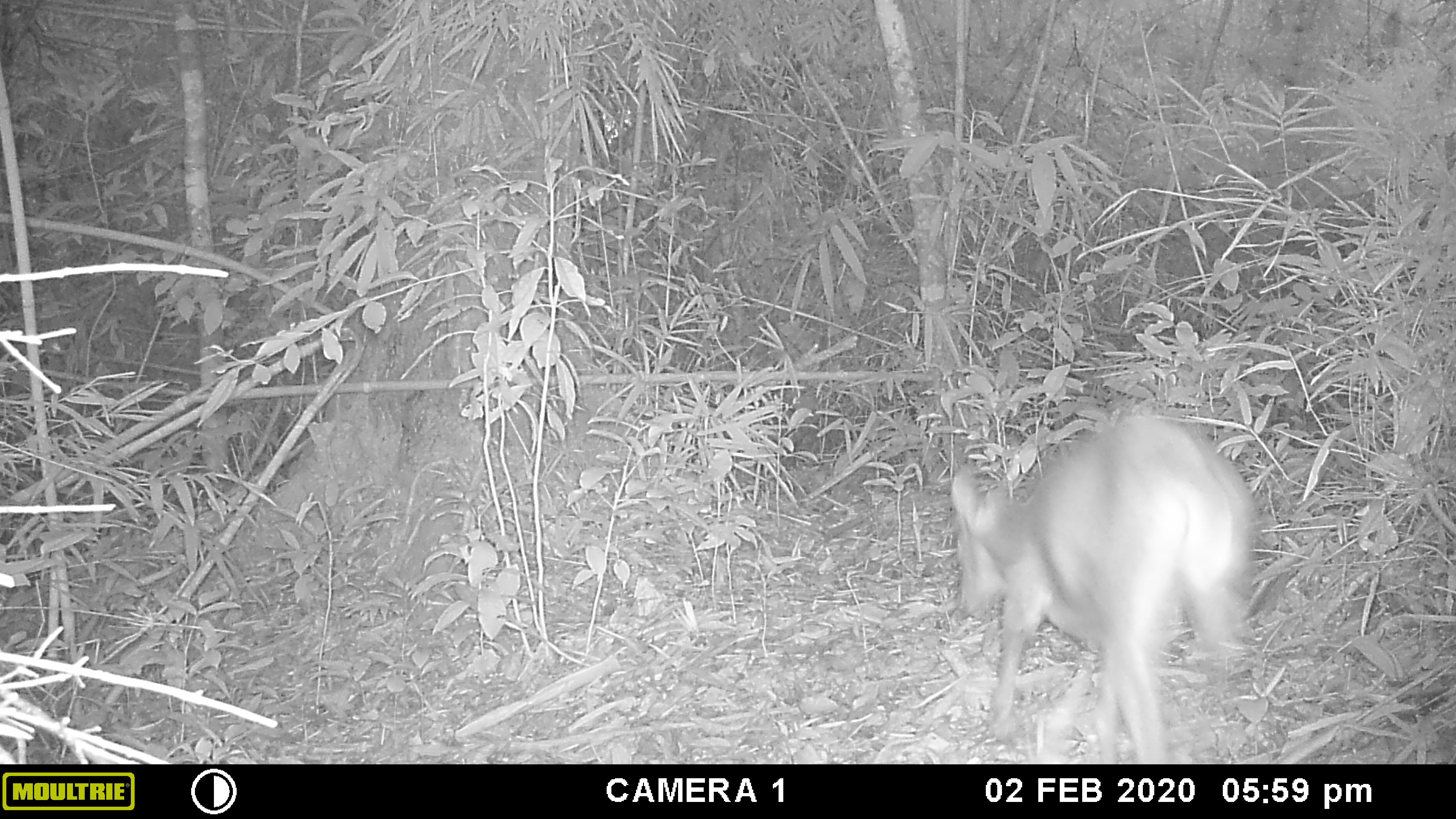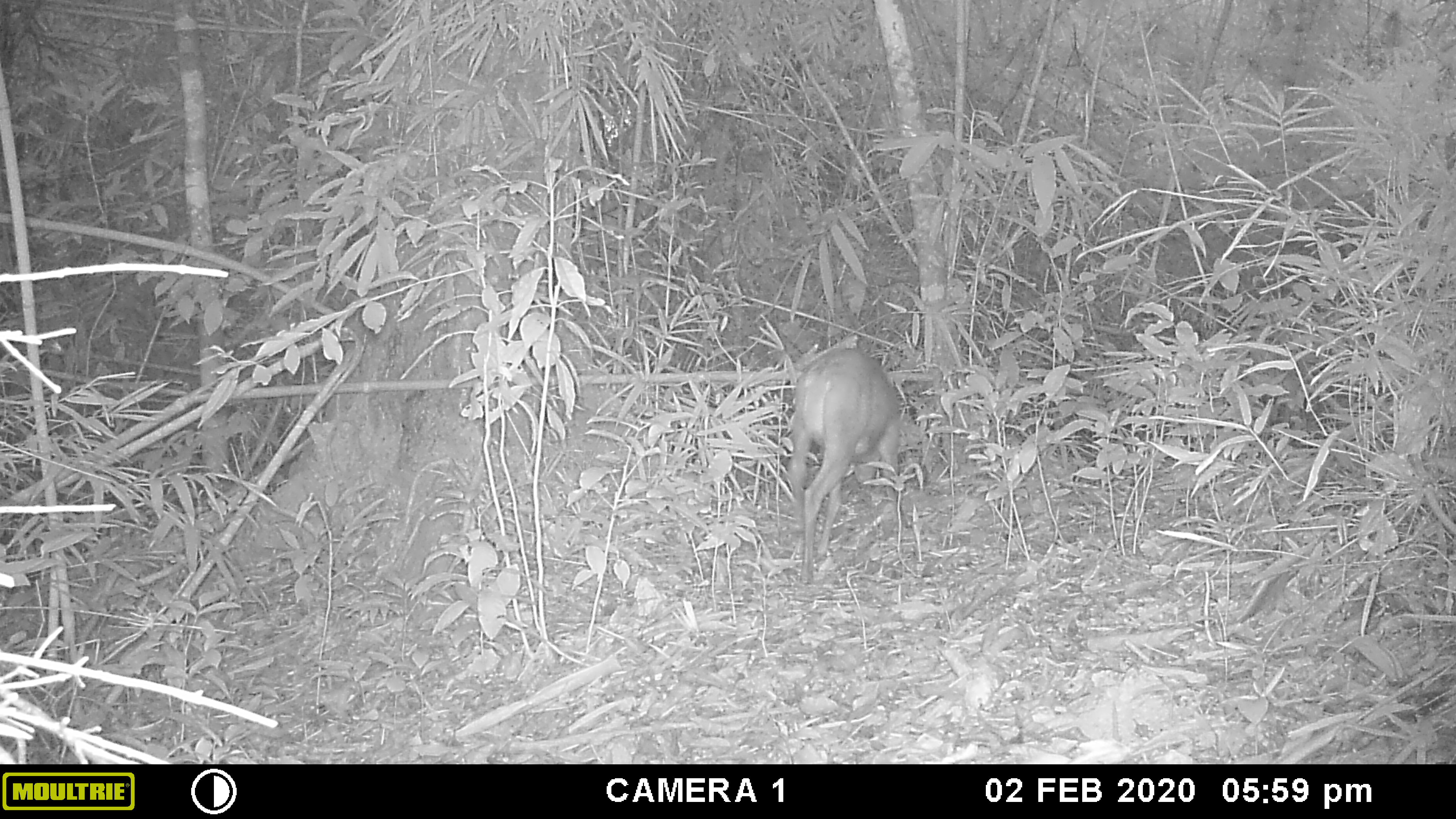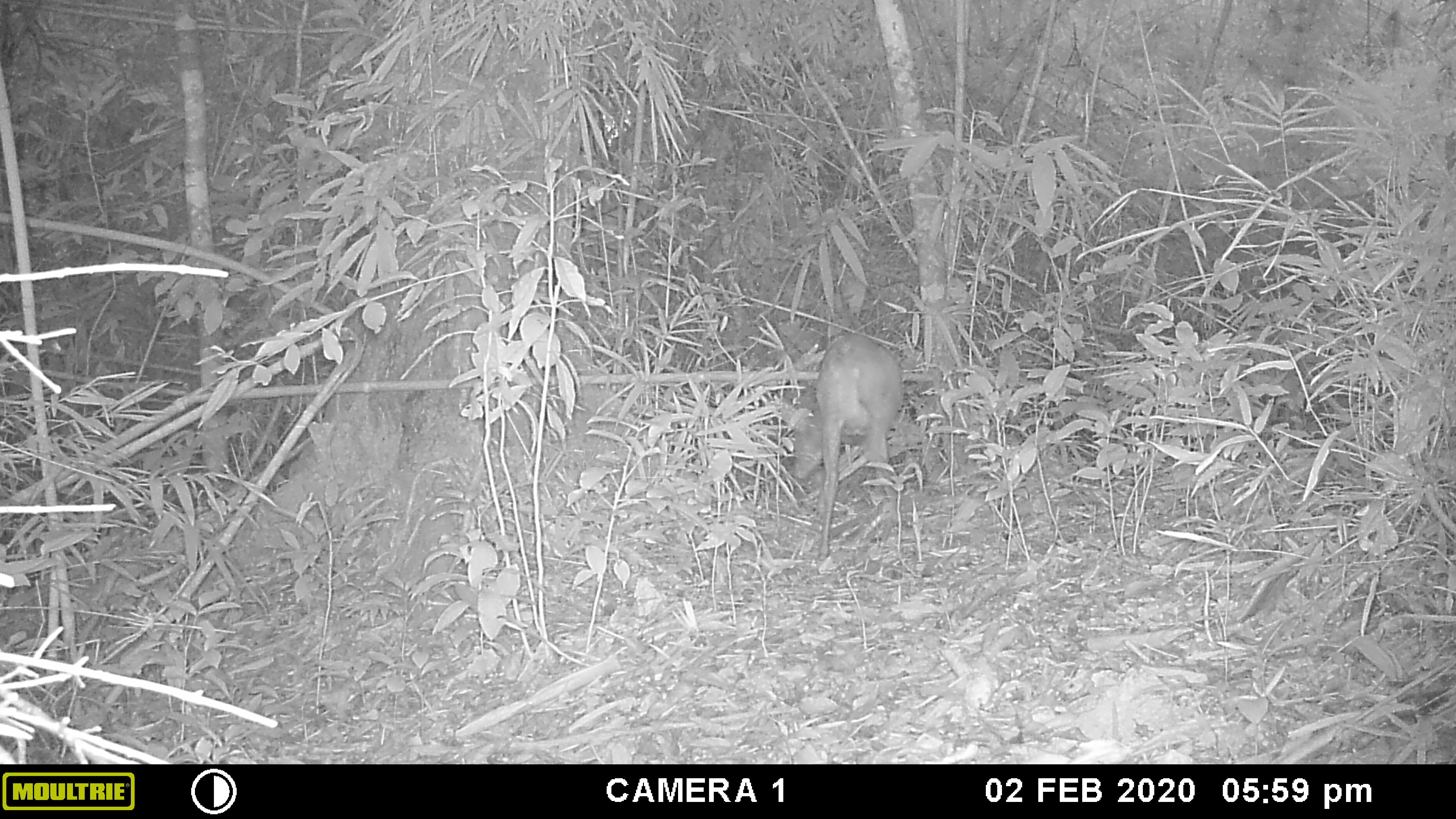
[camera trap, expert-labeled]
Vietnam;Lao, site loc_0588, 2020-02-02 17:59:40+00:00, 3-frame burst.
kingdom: Animalia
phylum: Chordata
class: Mammalia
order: Artiodactyla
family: Cervidae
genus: Muntiacus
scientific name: Muntiacus muntjak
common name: red muntjac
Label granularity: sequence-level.